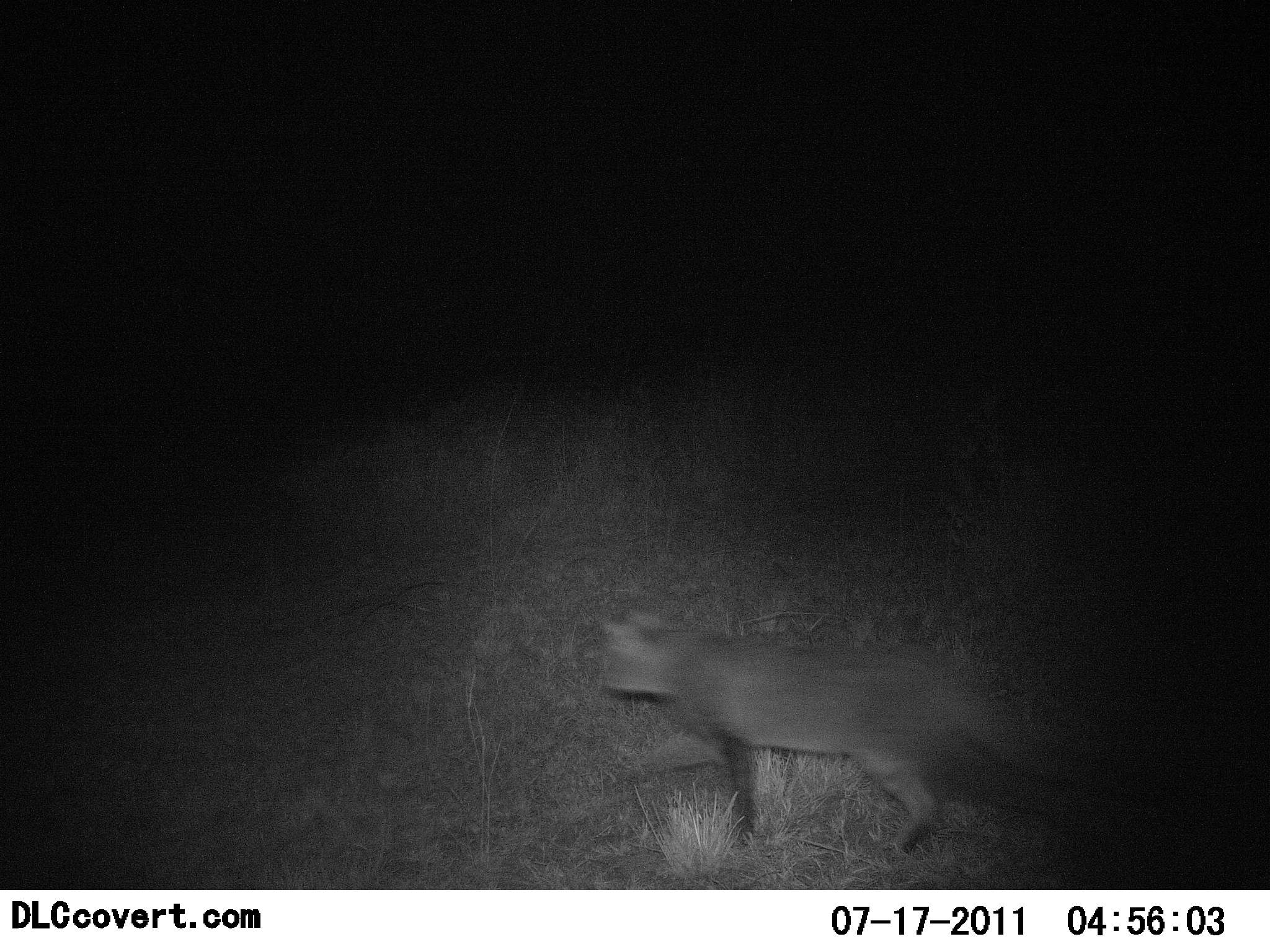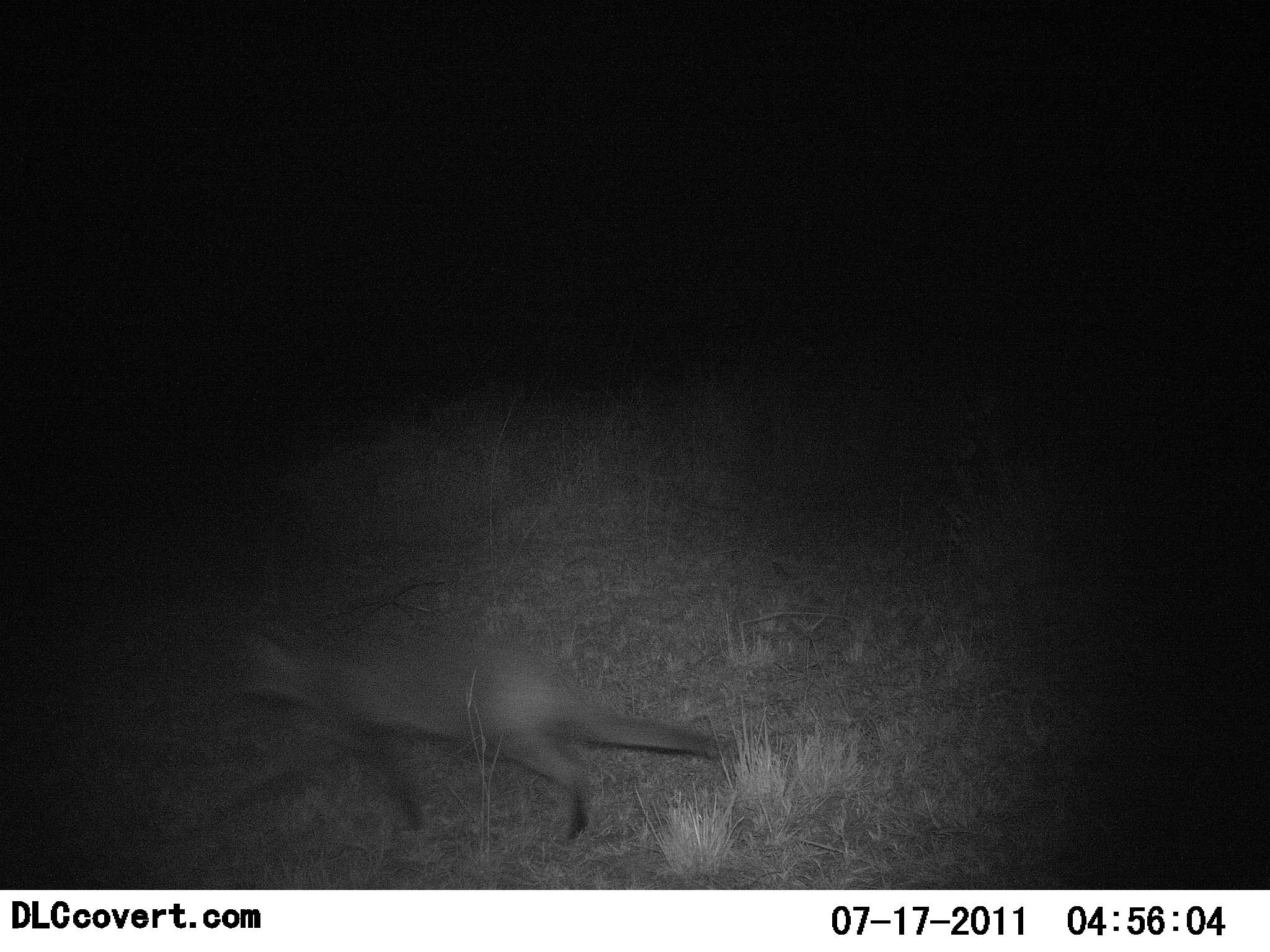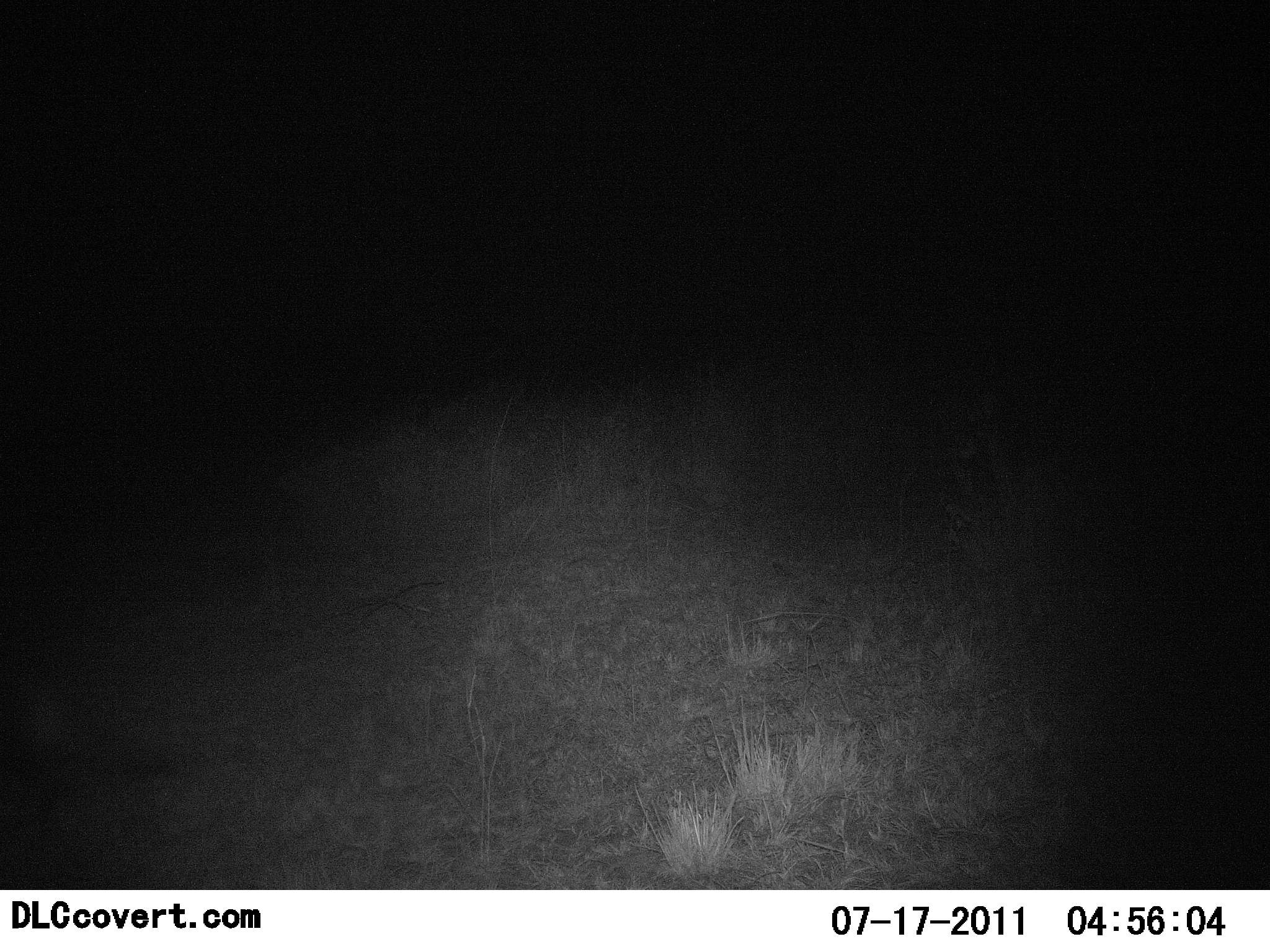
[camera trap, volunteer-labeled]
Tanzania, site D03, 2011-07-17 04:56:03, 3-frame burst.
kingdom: Animalia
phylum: Chordata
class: Mammalia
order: Carnivora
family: Felidae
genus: Felis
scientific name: Felis lybica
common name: african wild cat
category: wildcat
Wildcat (african wild cat) (Felis lybica), count 1. Behavior (volunteer vote fractions): standing 0%, resting 0%, moving 100%, interacting 0%. Young present (vote fraction): 0%. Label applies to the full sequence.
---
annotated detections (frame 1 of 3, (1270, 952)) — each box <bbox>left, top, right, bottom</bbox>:
animal: <bbox>595, 602, 1209, 861</bbox>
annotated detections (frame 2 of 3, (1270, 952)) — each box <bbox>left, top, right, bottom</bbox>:
animal: <bbox>209, 622, 747, 850</bbox>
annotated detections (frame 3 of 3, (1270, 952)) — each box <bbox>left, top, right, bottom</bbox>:
animal: <bbox>0, 673, 203, 835</bbox>